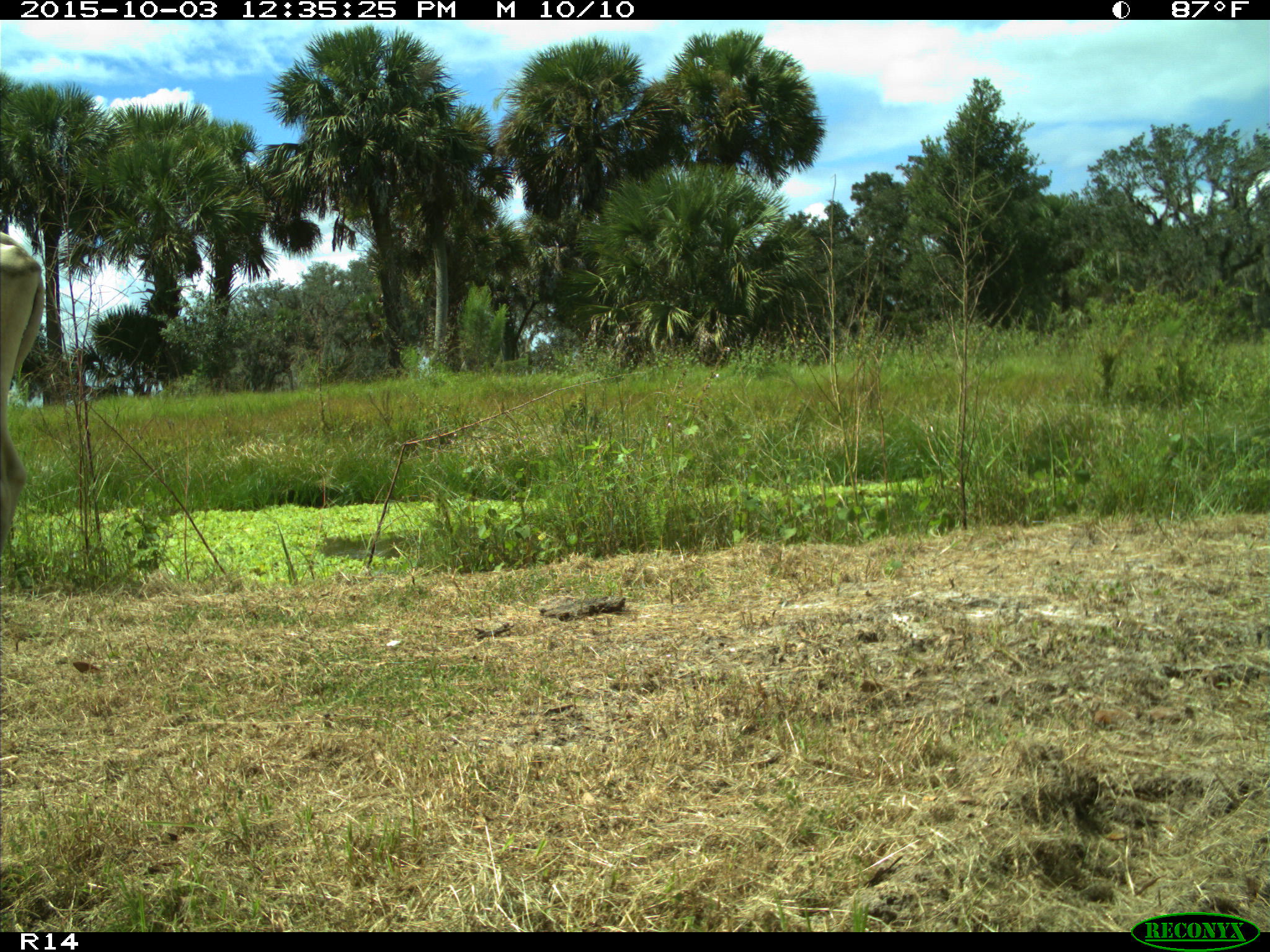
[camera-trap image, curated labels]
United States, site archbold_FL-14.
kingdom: Animalia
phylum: Chordata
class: Mammalia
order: Artiodactyla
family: Bovidae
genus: Bos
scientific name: Bos taurus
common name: domestic cow